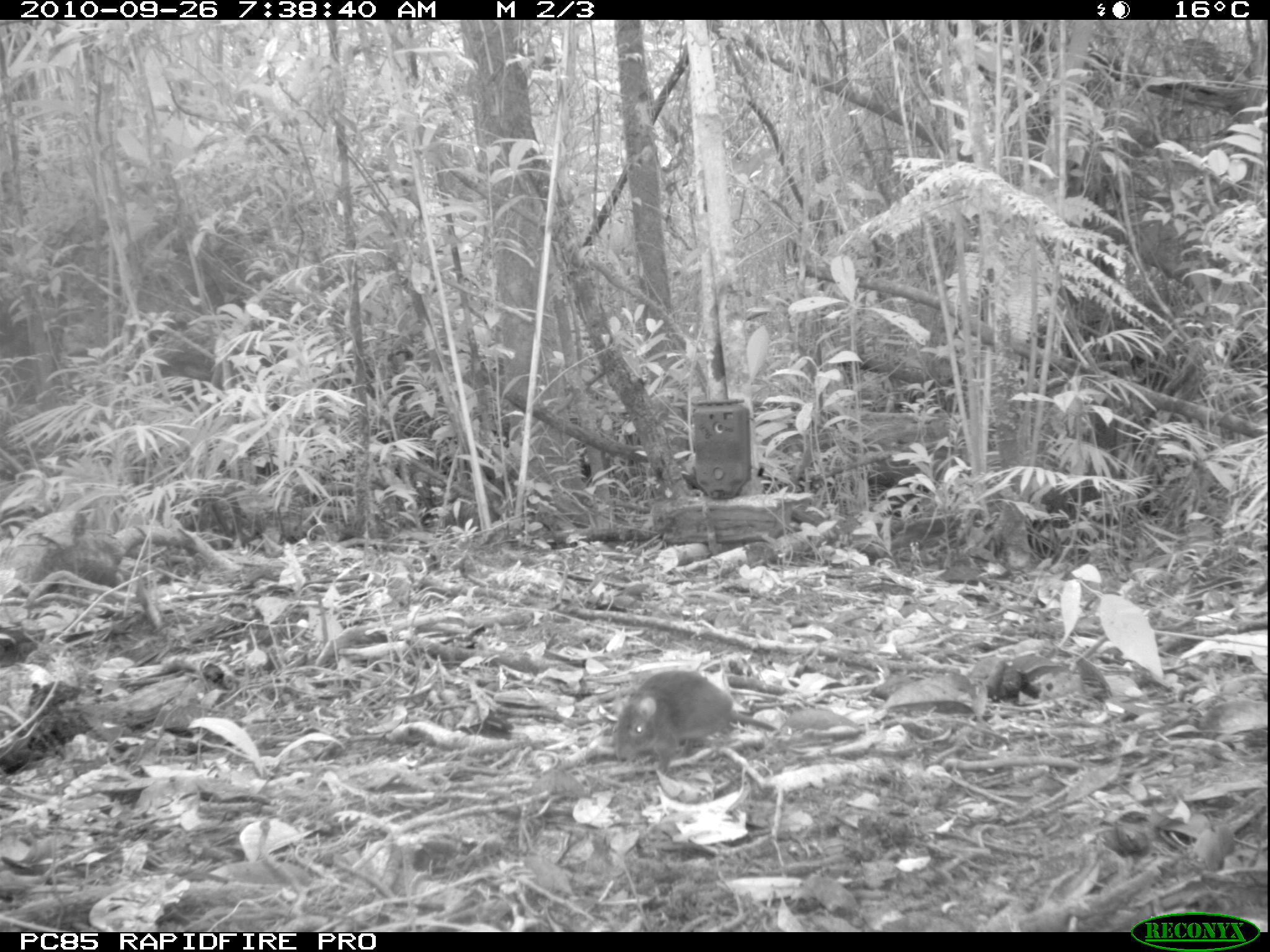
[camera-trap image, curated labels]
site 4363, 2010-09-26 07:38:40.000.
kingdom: Animalia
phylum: Chordata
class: Mammalia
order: Rodentia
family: Muridae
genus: Rattus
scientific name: Rattus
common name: rodent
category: unknown rat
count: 1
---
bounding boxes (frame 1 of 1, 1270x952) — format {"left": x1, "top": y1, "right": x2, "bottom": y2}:
unknown rat: {"left": 611, "top": 668, "right": 777, "bottom": 776}